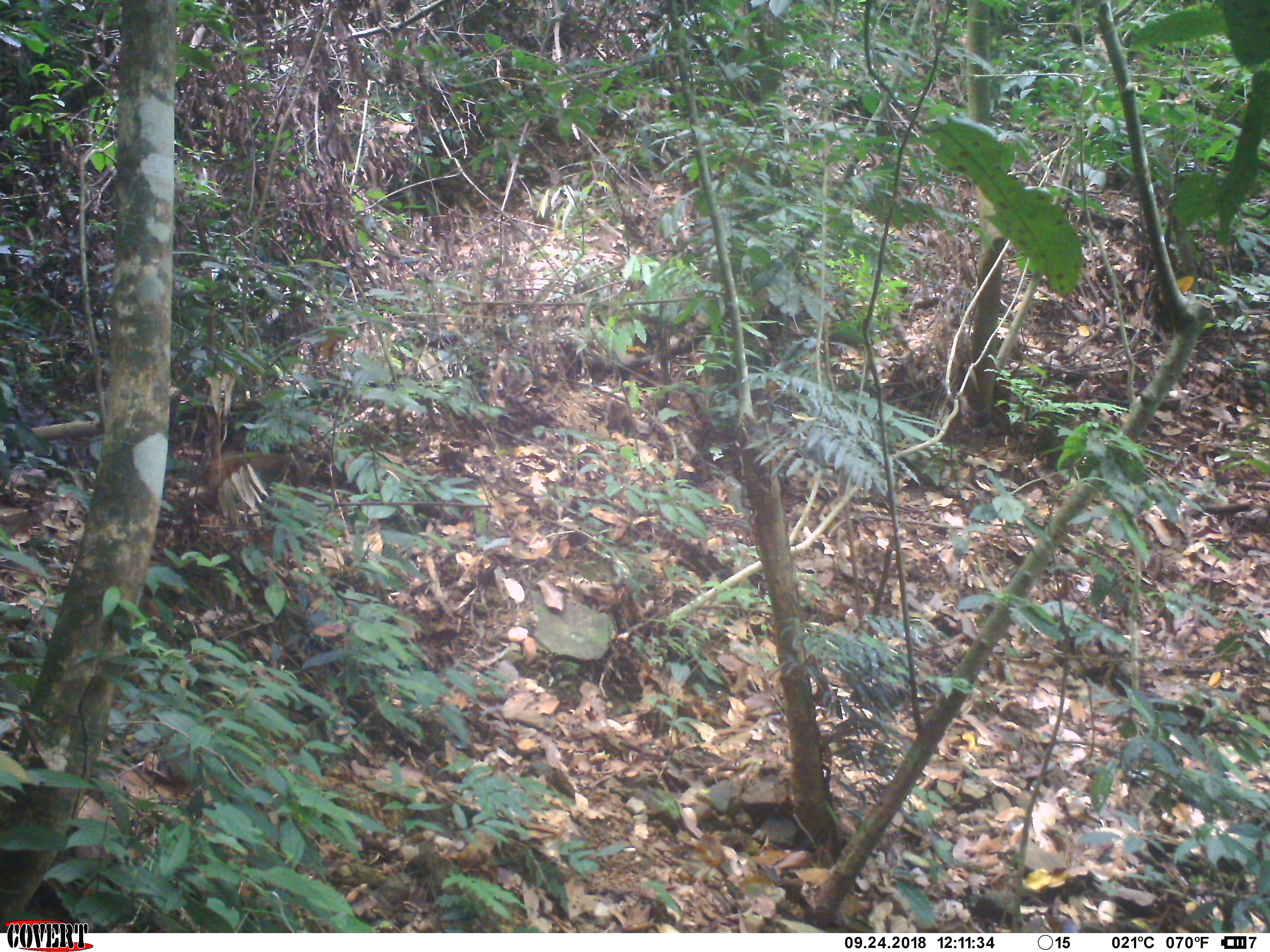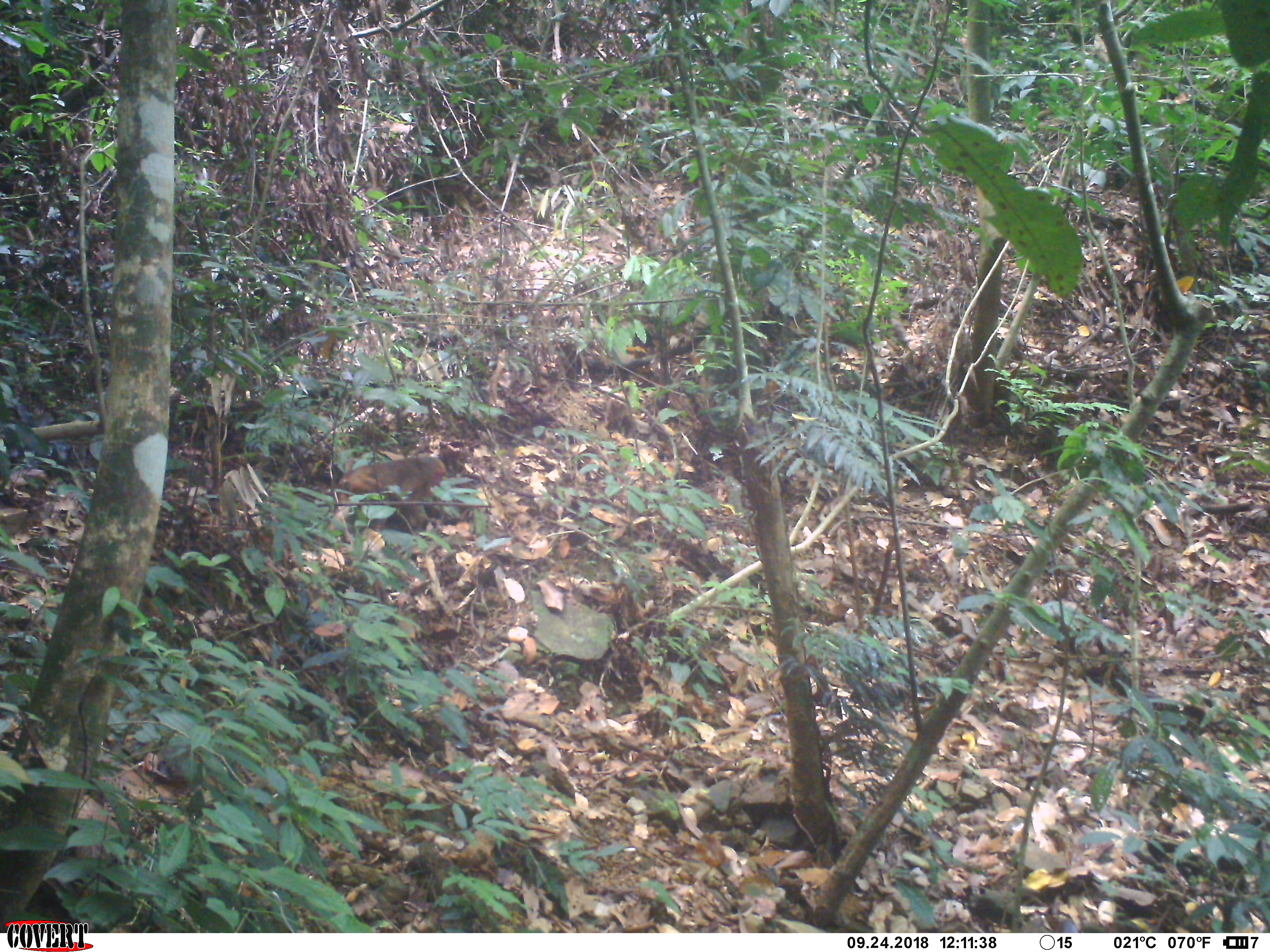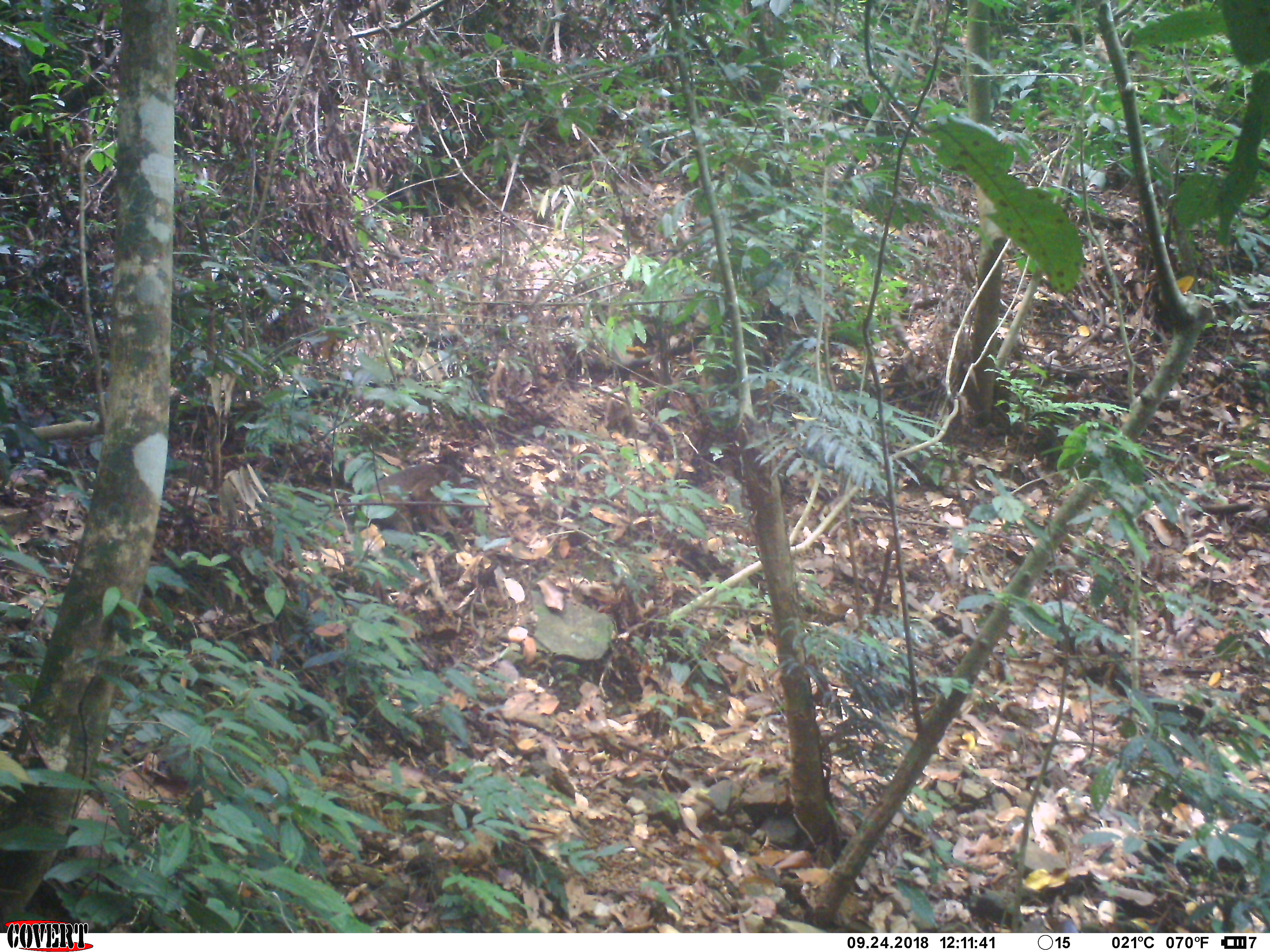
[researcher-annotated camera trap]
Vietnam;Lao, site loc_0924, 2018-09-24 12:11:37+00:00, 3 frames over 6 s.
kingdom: Animalia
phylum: Chordata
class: Mammalia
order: Primates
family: Cercopithecidae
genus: Macaca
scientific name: Macaca arctoides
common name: stump-tailed macaque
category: stump tailed macaque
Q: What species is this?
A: Stump tailed macaque (stump-tailed macaque) (Macaca arctoides).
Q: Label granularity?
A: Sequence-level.